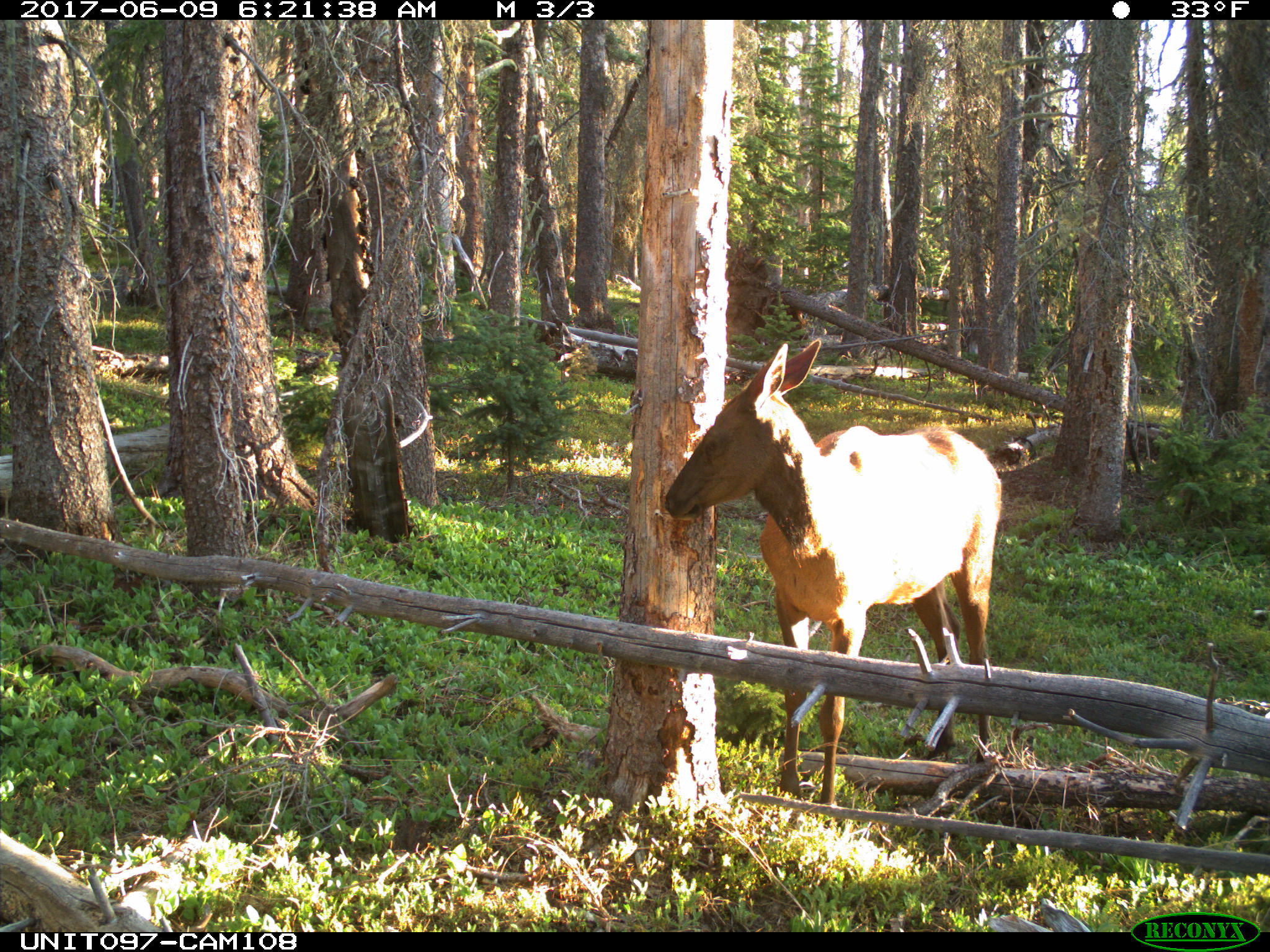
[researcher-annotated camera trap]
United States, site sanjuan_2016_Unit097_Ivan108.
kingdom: Animalia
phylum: Chordata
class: Mammalia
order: Artiodactyla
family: Cervidae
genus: Cervus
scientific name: Cervus elaphus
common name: red deer